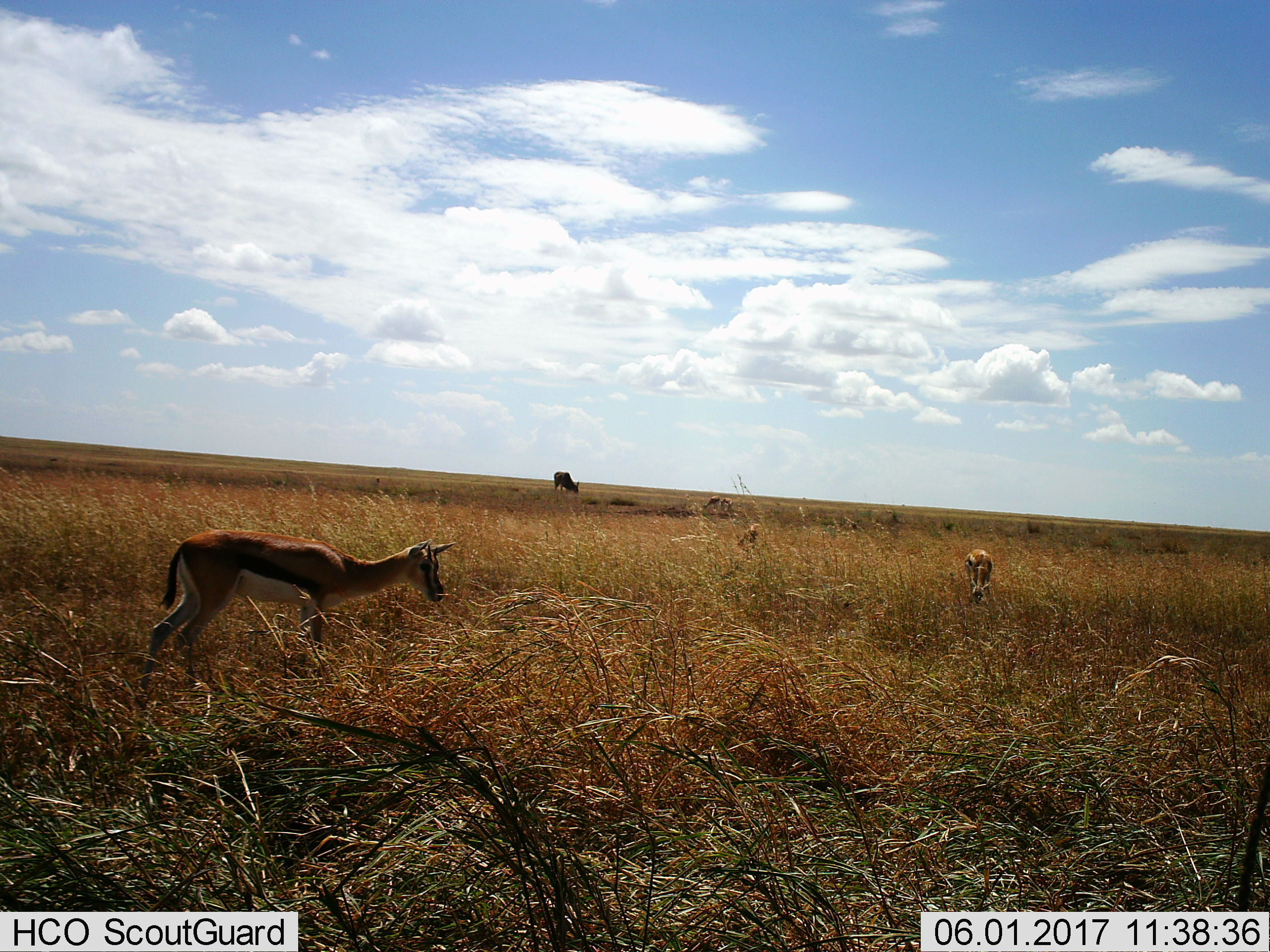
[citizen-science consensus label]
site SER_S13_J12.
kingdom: Animalia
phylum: Chordata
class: Mammalia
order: Artiodactyla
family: Bovidae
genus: Eudorcas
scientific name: Eudorcas thomsonii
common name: thomson's gazelle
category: gazellethomsons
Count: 4.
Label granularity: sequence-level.